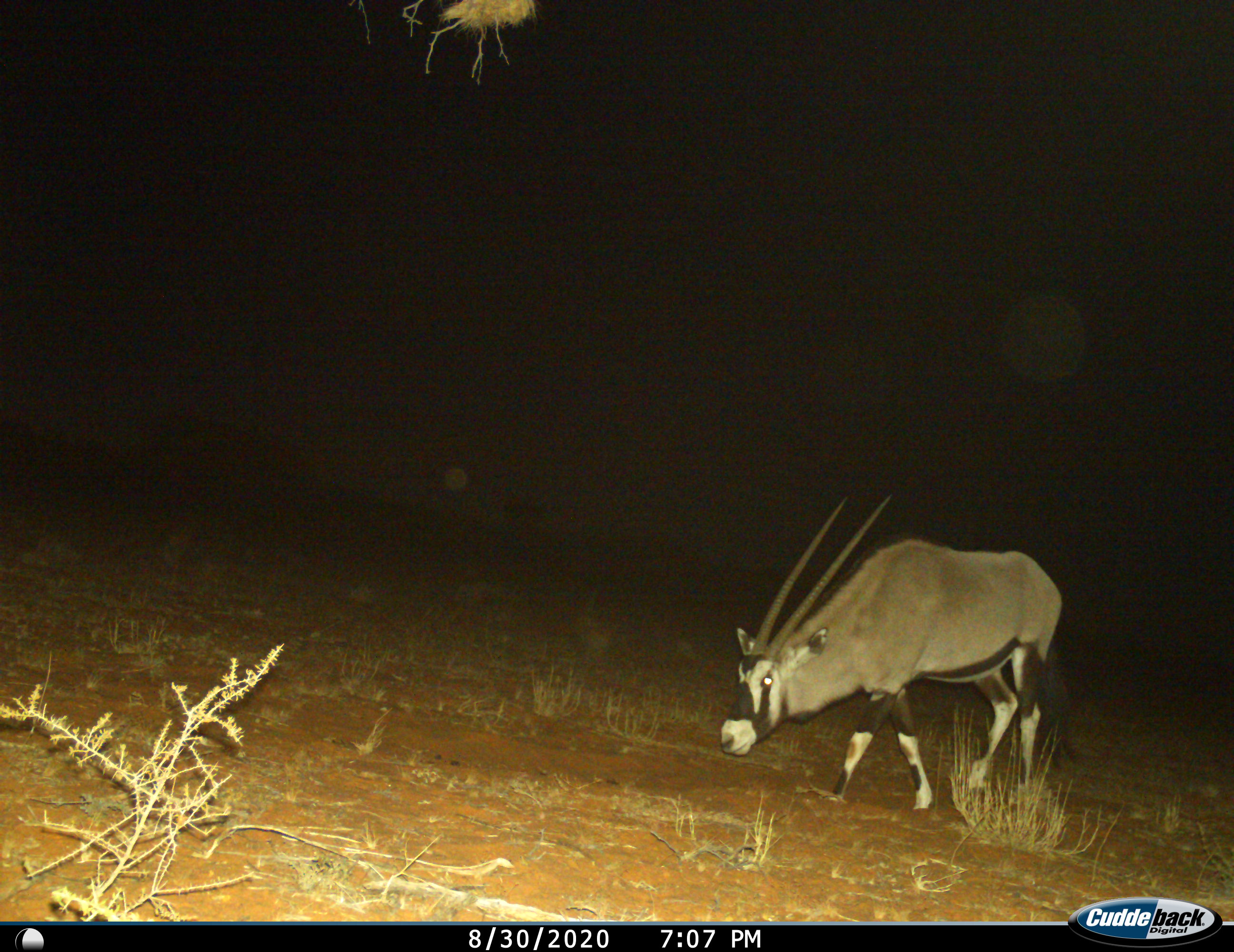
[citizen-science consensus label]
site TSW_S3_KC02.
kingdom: Animalia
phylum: Chordata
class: Mammalia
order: Artiodactyla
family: Bovidae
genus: Oryx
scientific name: Oryx gazella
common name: gemsbok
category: oryx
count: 1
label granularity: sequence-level